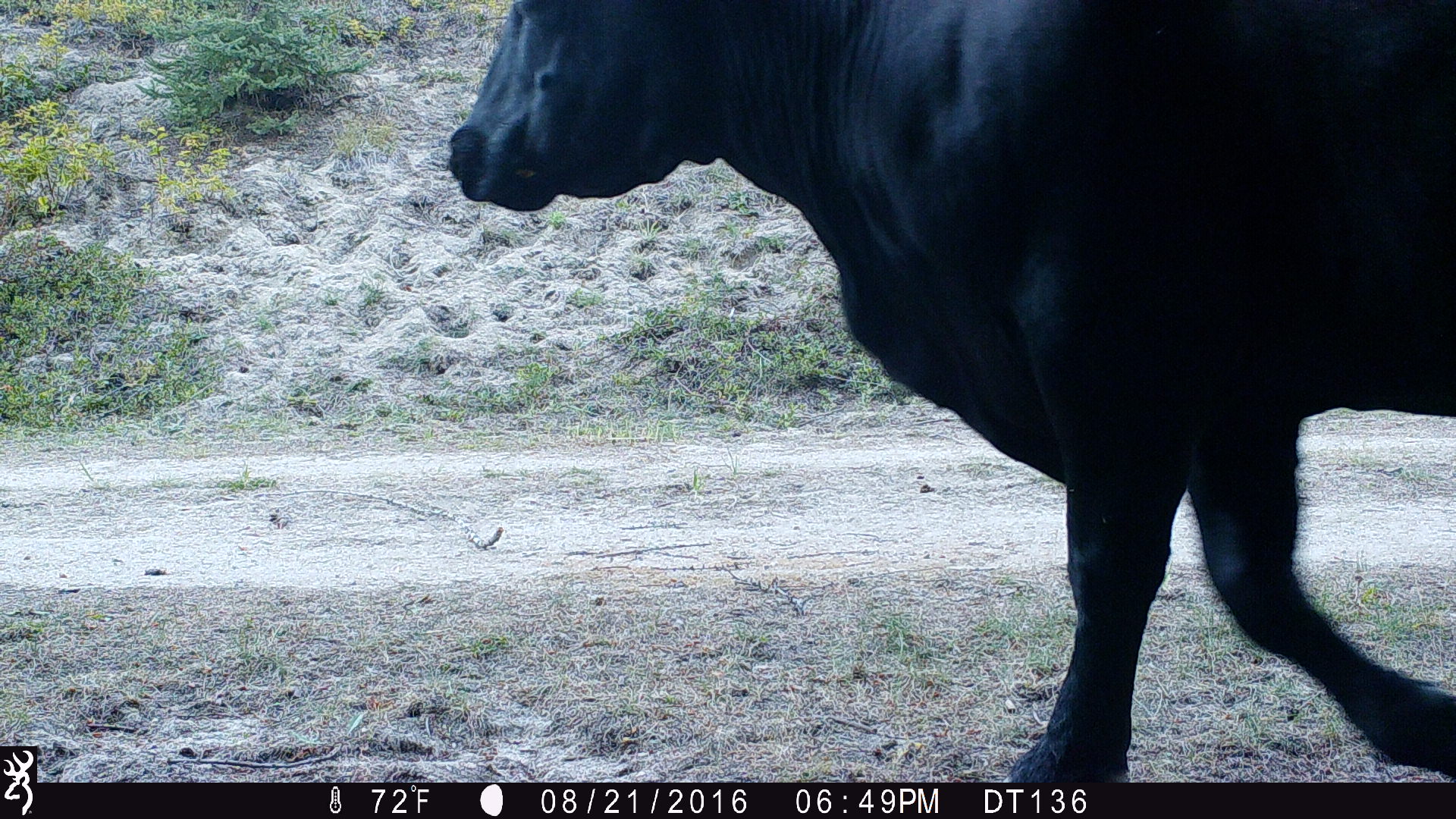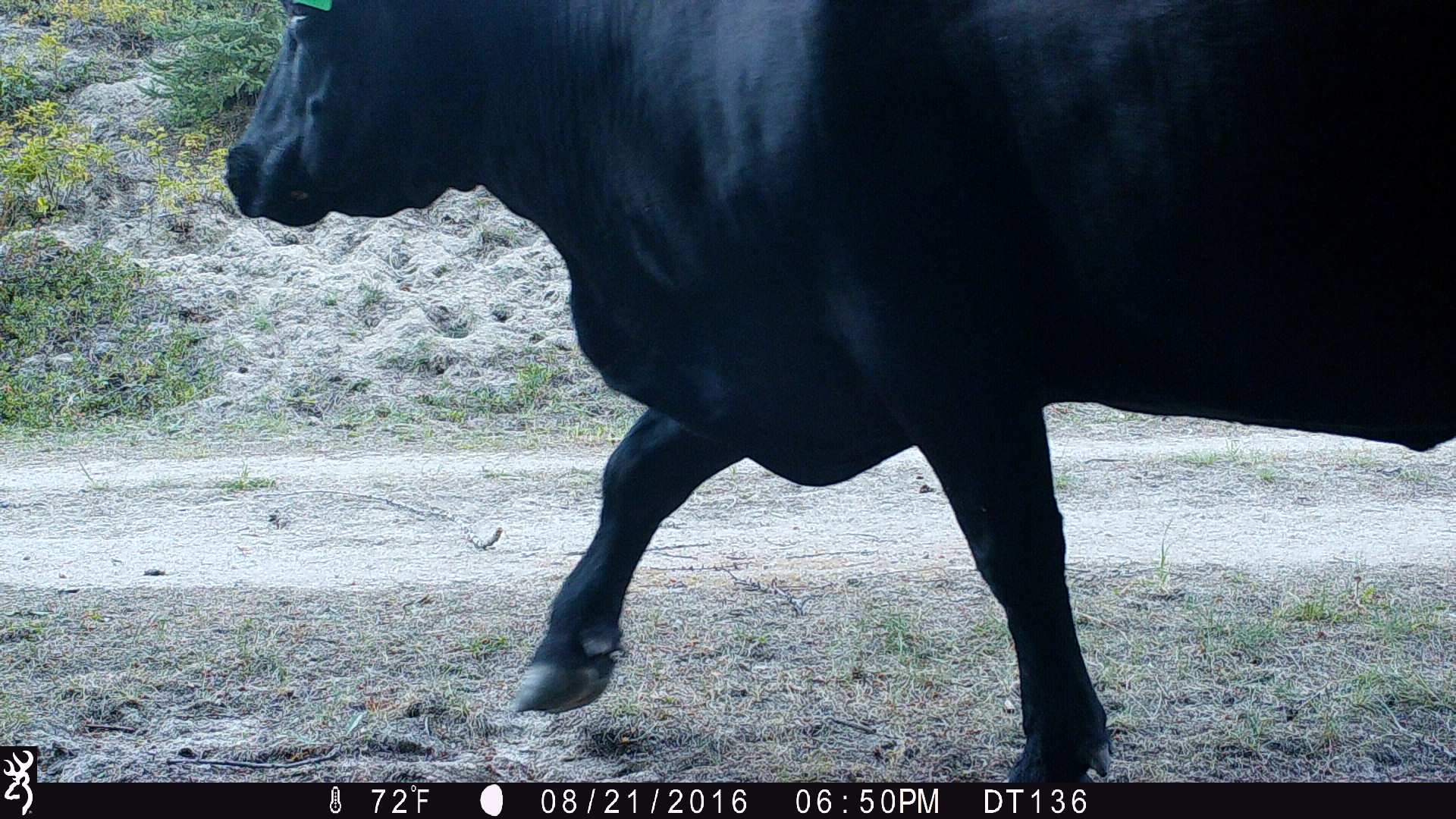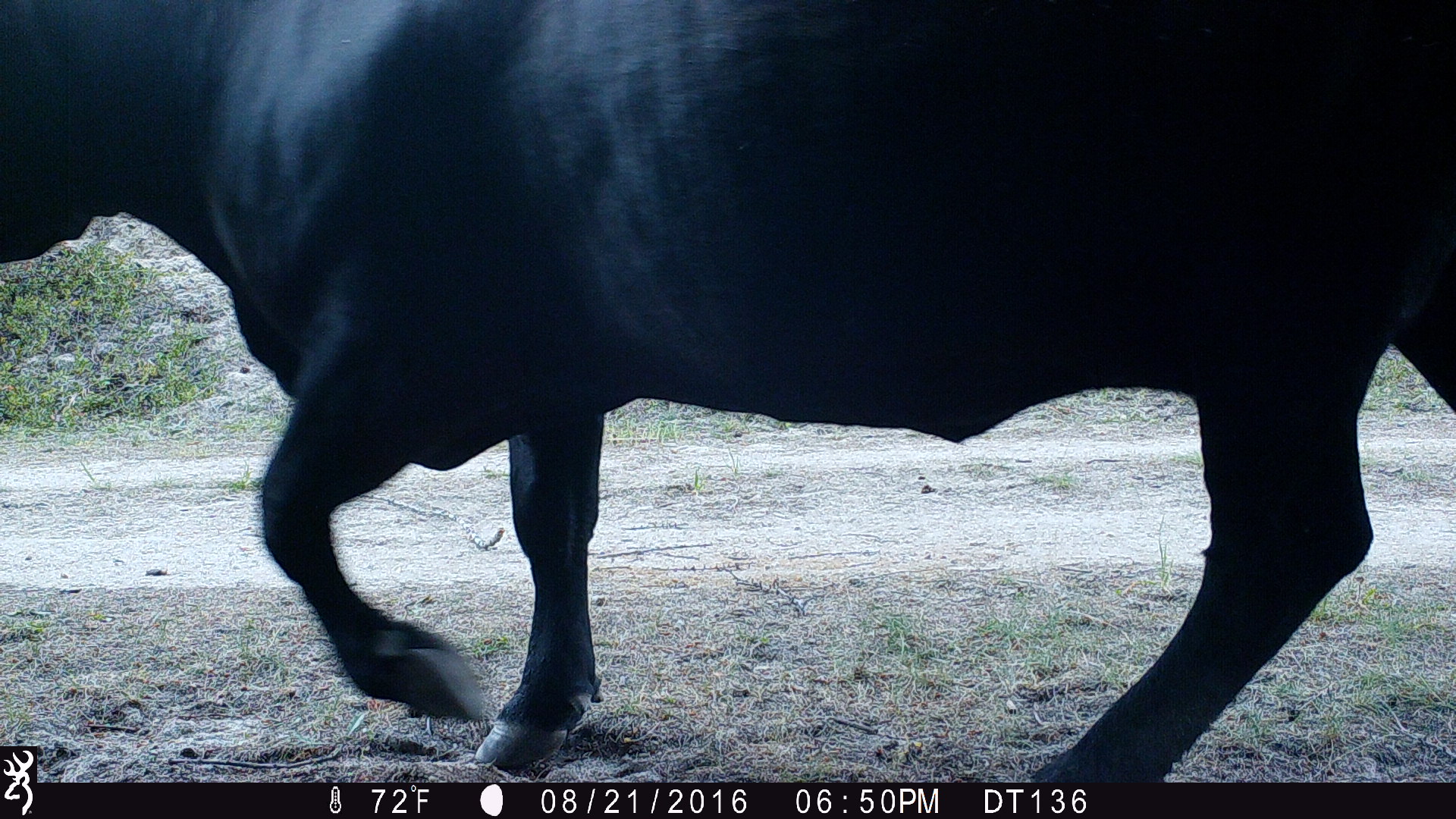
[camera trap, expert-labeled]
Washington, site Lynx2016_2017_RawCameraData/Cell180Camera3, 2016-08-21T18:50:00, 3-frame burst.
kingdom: Animalia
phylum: Chordata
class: Mammalia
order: Artiodactyla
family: Bovidae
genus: Bos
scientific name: Bos taurus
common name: domestic cattle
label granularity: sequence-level